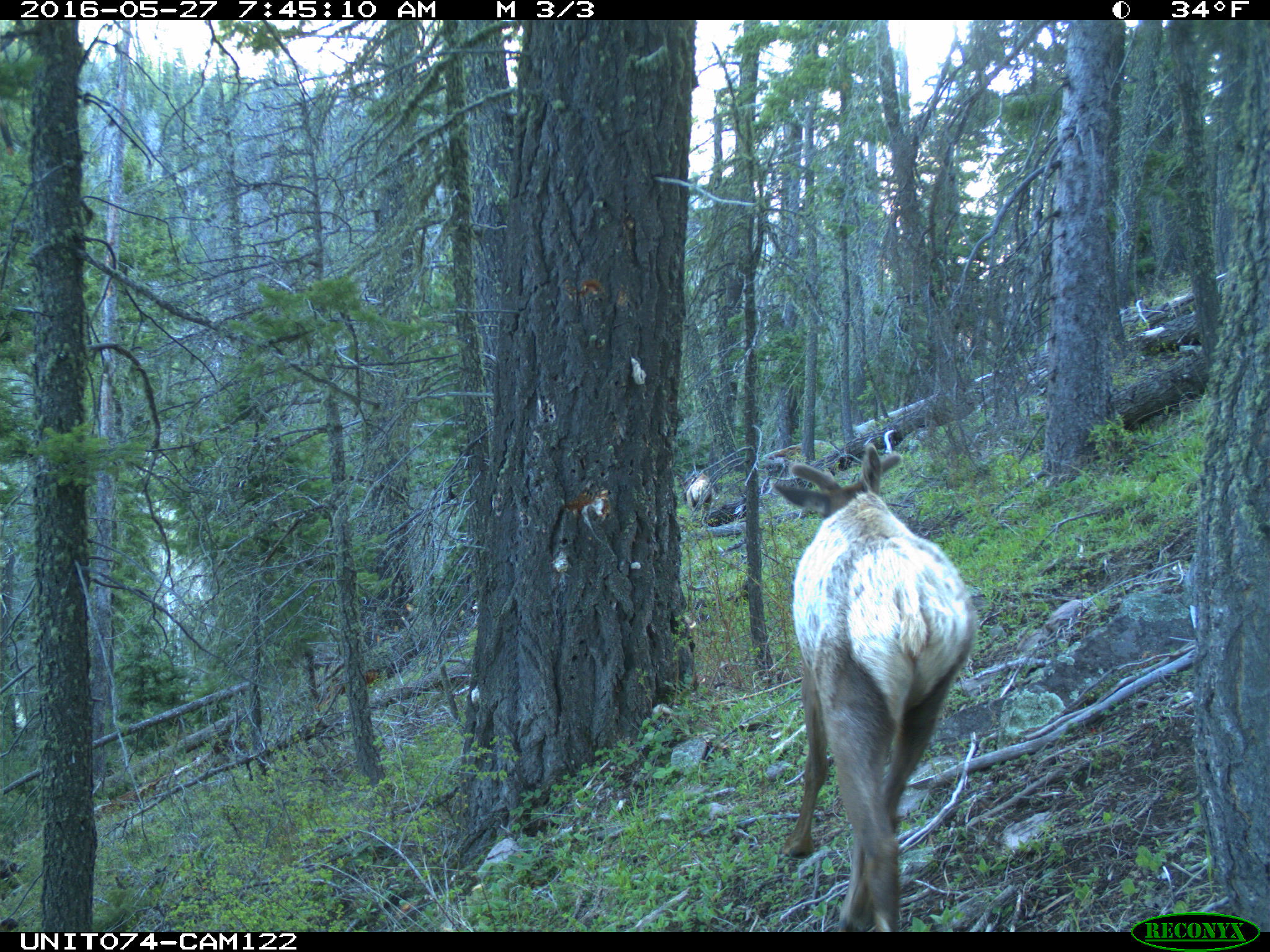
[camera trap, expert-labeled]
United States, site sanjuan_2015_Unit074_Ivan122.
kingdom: Animalia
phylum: Chordata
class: Mammalia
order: Artiodactyla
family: Cervidae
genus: Cervus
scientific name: Cervus elaphus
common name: red deer